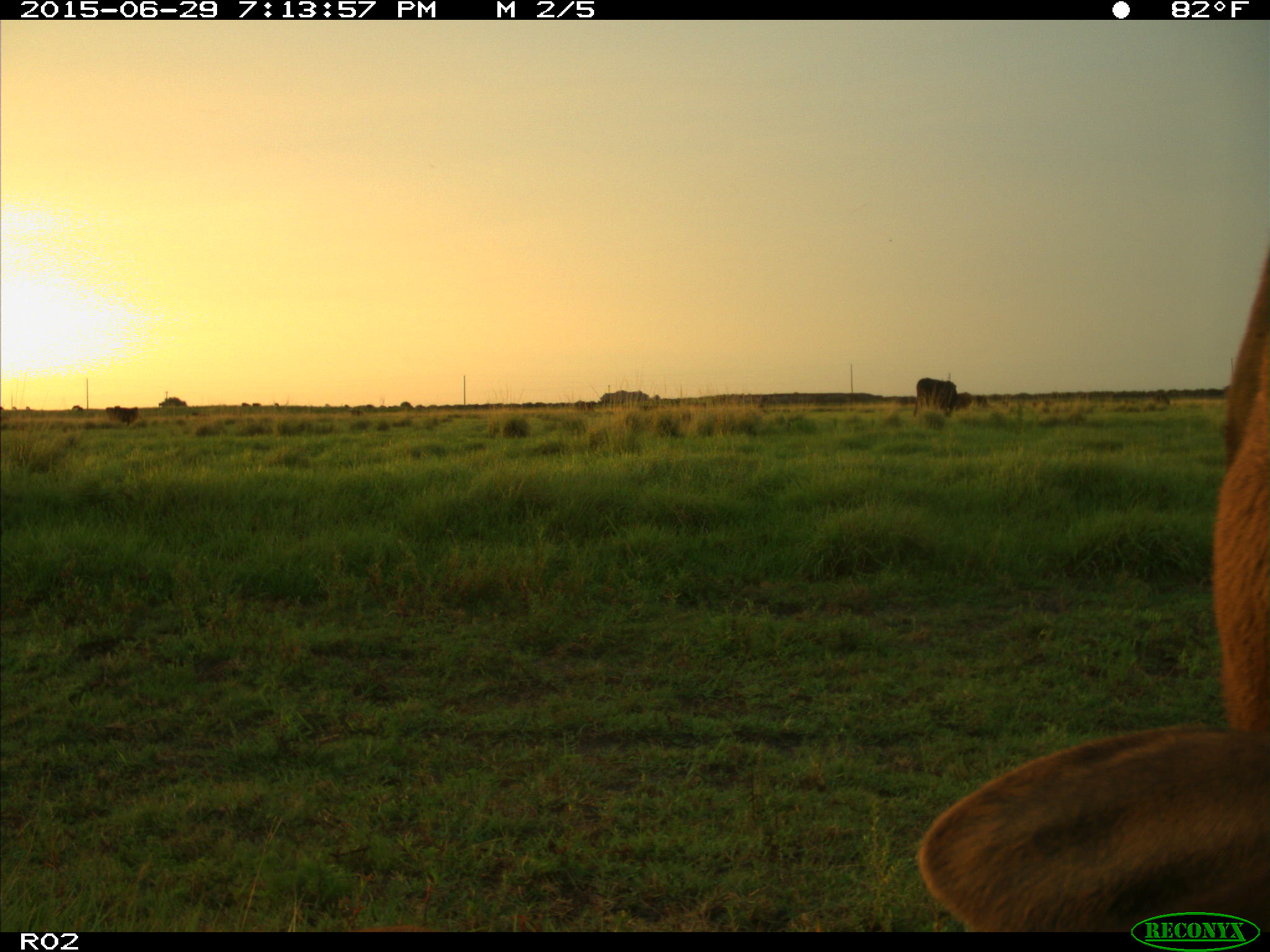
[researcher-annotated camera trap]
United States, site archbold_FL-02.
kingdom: Animalia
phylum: Chordata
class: Mammalia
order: Artiodactyla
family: Bovidae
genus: Bos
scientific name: Bos taurus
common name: domestic cow